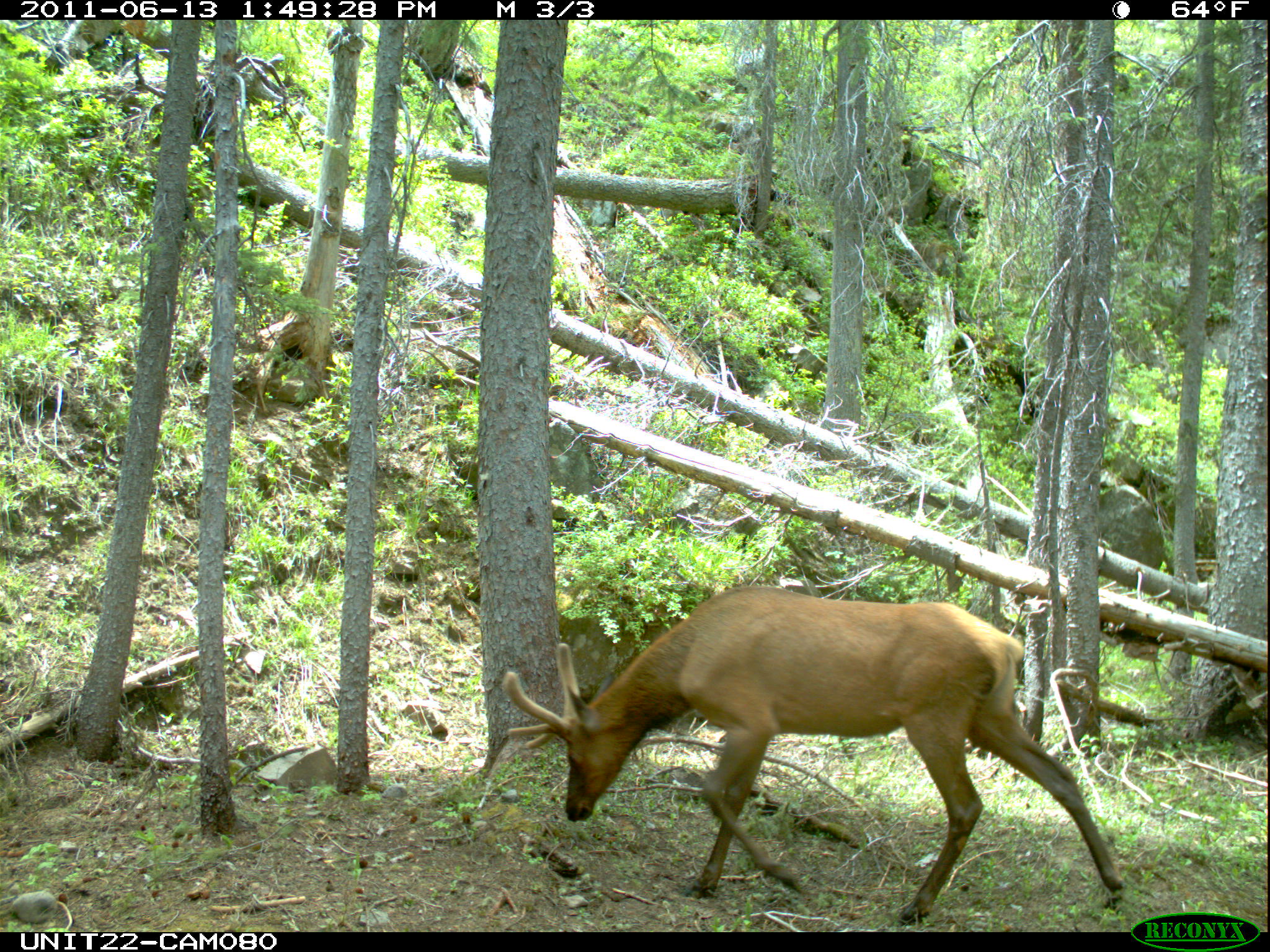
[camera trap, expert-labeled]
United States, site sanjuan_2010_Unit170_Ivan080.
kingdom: Animalia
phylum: Chordata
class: Mammalia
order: Artiodactyla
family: Cervidae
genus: Cervus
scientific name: Cervus elaphus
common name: red deer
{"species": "Cervus elaphus (red deer)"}